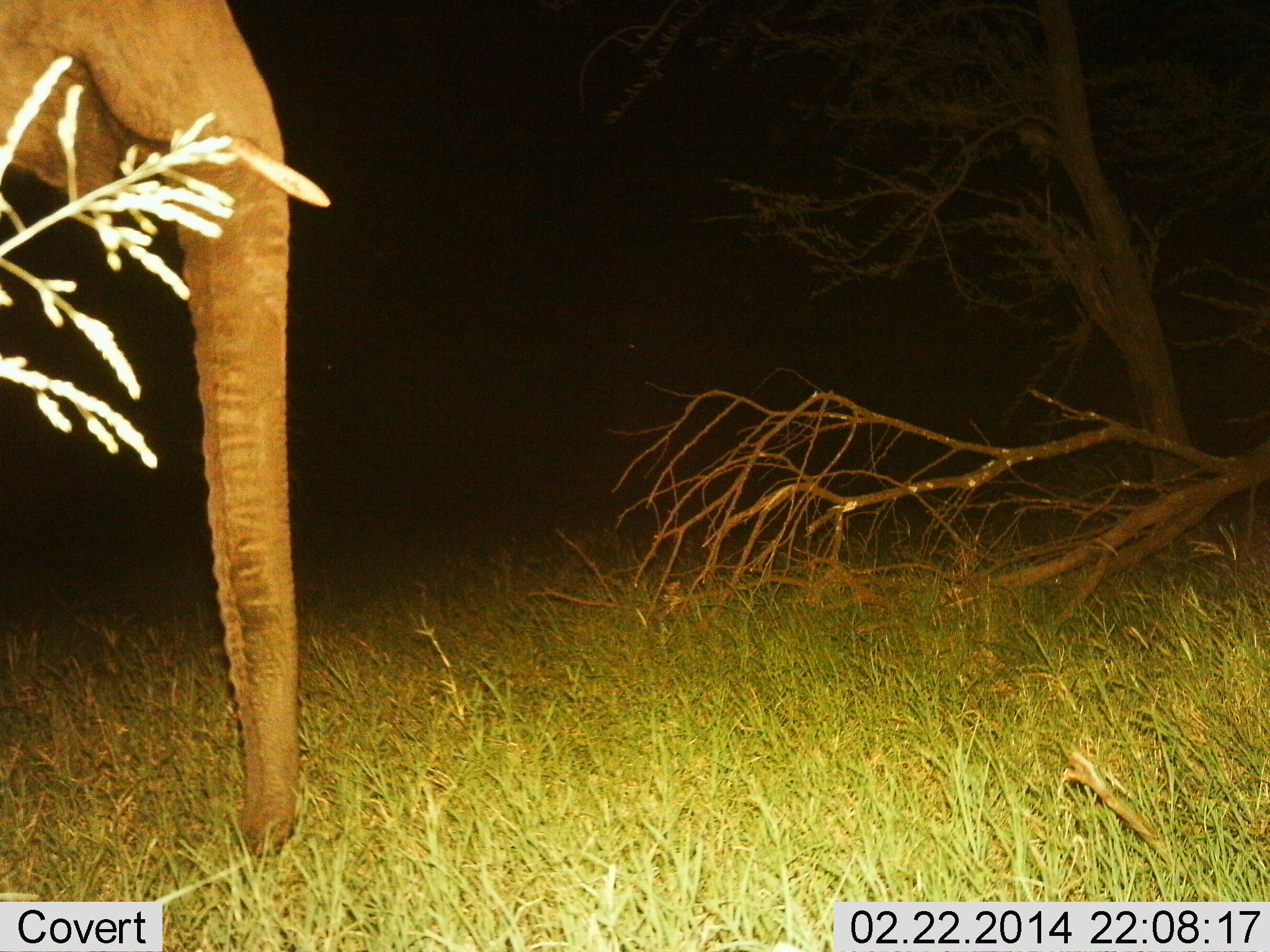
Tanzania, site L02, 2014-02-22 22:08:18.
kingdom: Animalia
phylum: Chordata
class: Mammalia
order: Proboscidea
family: Elephantidae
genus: Loxodonta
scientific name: Loxodonta africana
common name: african bush elephant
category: elephant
Elephant (african bush elephant) (Loxodonta africana), count 1. Behavior (volunteer vote fractions): standing 80%, resting 0%, moving 20%, interacting 0%. Young present (vote fraction): 0%. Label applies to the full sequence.